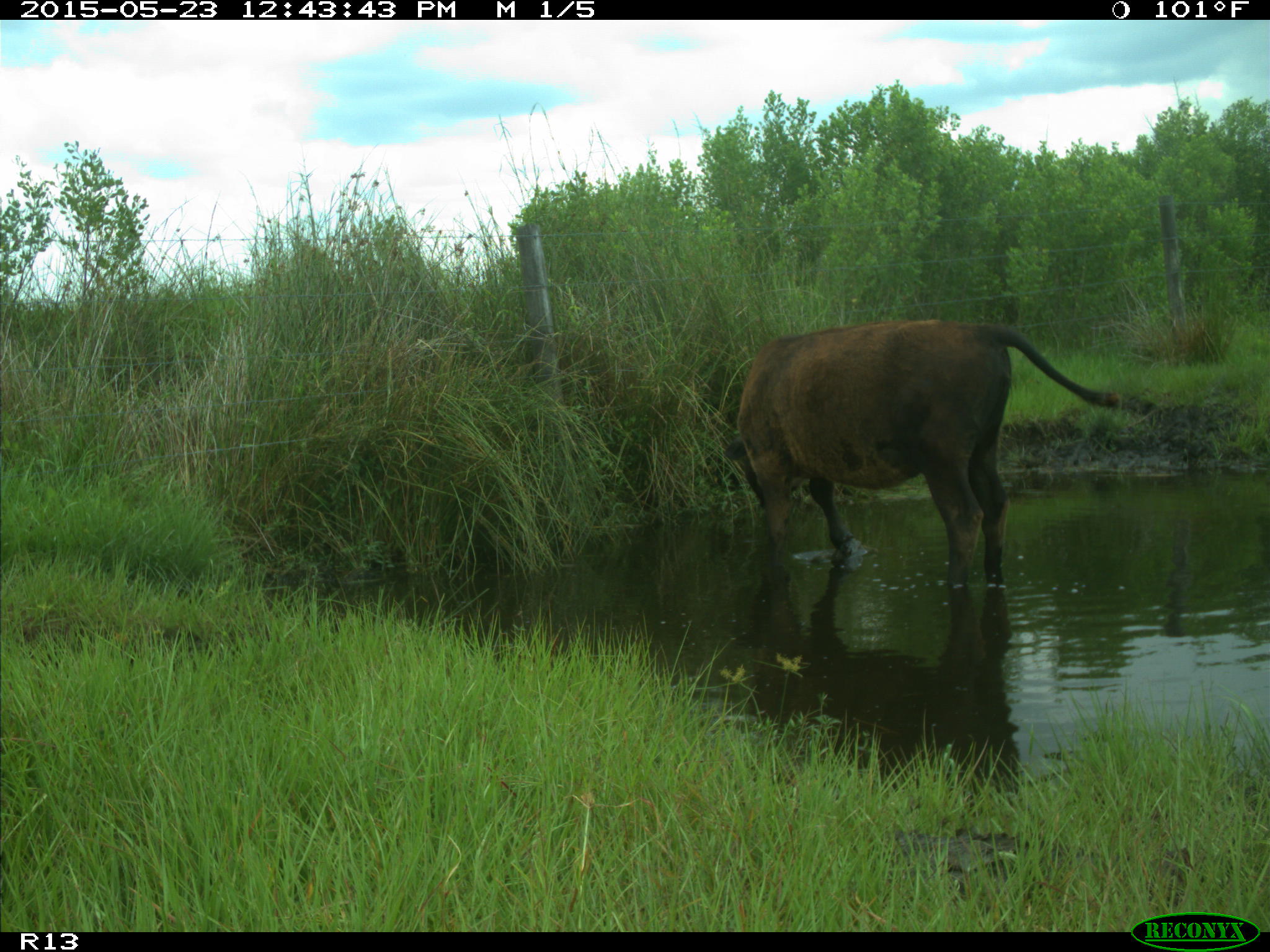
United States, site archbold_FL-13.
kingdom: Animalia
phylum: Chordata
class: Mammalia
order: Artiodactyla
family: Bovidae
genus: Bos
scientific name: Bos taurus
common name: domestic cow